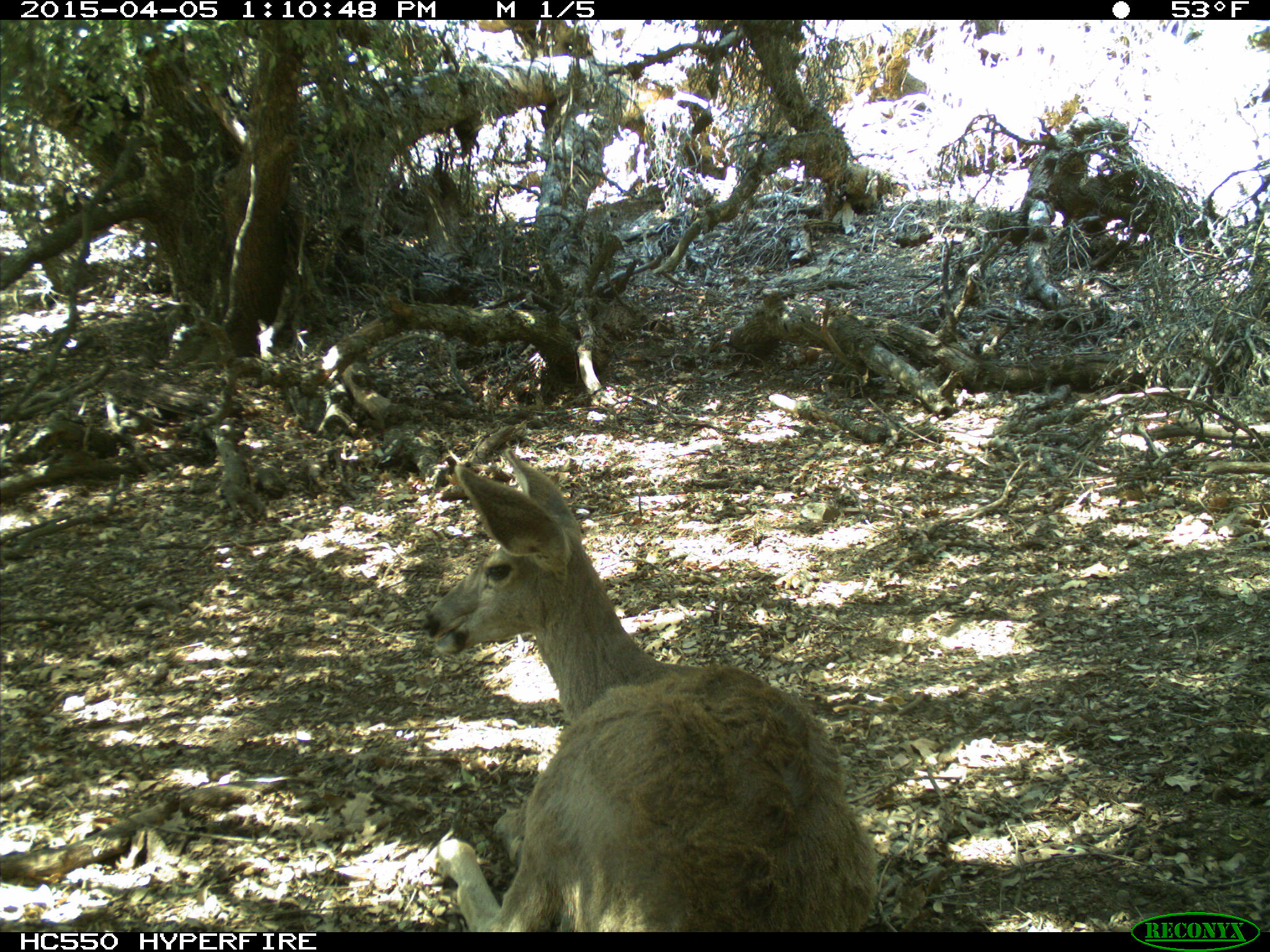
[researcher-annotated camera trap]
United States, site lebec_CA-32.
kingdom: Animalia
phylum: Chordata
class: Mammalia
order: Artiodactyla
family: Cervidae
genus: Odocoileus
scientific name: Odocoileus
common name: deer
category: unidentified deer